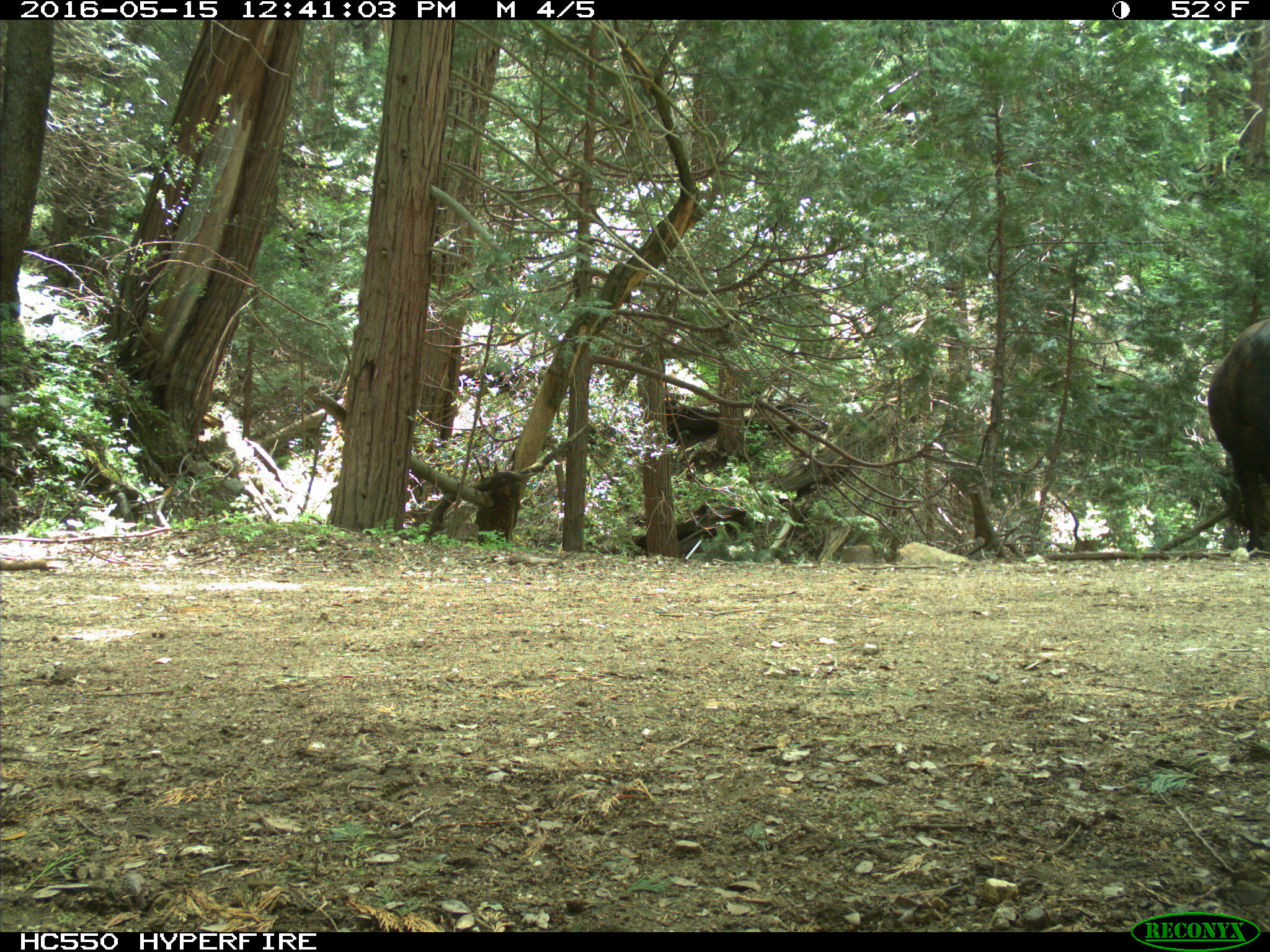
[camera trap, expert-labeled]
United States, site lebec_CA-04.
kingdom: Animalia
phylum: Chordata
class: Mammalia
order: Artiodactyla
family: Bovidae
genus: Bos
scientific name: Bos taurus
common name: domestic cow